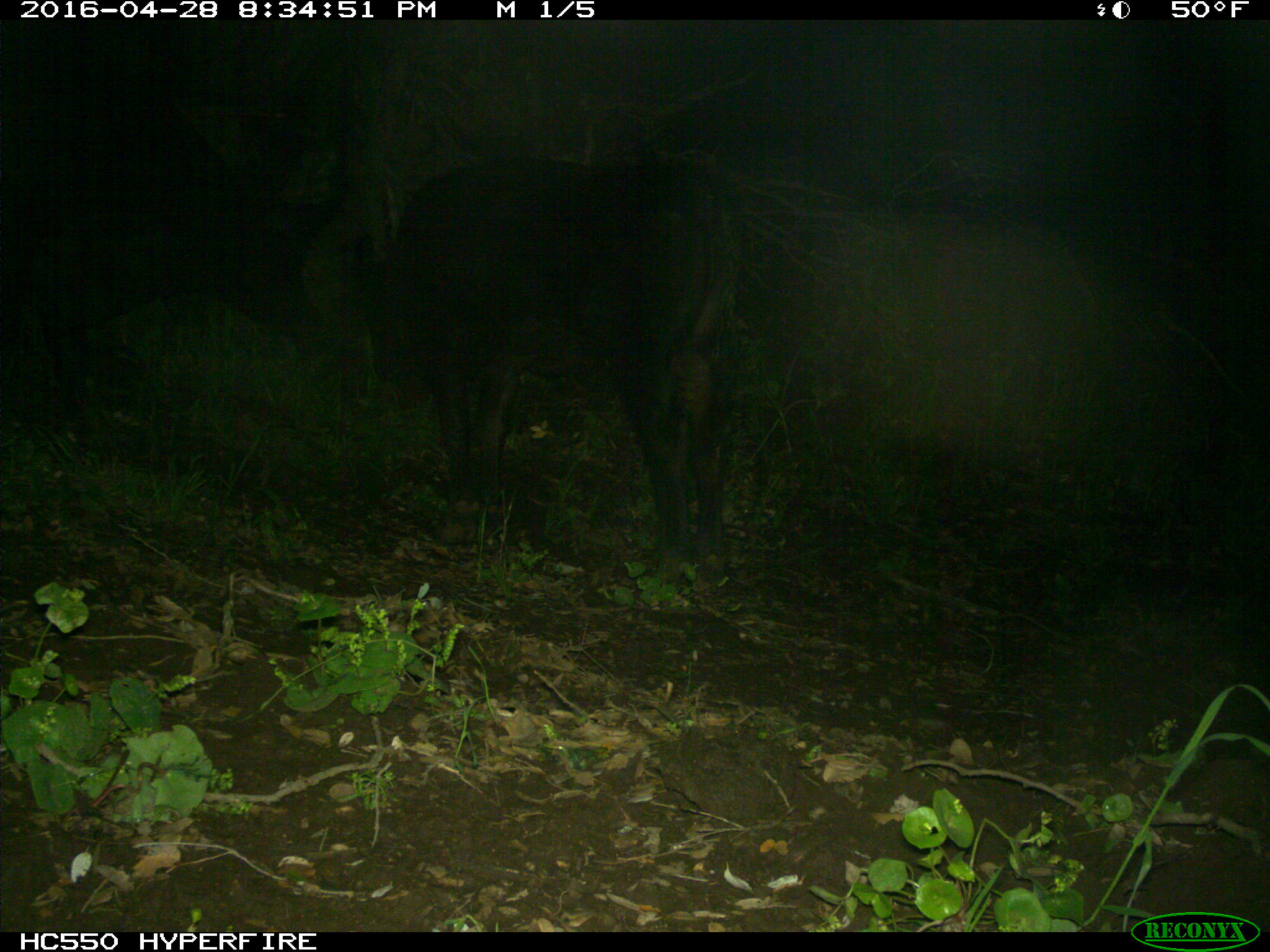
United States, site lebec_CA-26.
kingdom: Animalia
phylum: Chordata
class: Mammalia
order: Artiodactyla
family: Bovidae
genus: Bos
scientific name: Bos taurus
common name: domestic cow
Bos taurus (domestic cow).